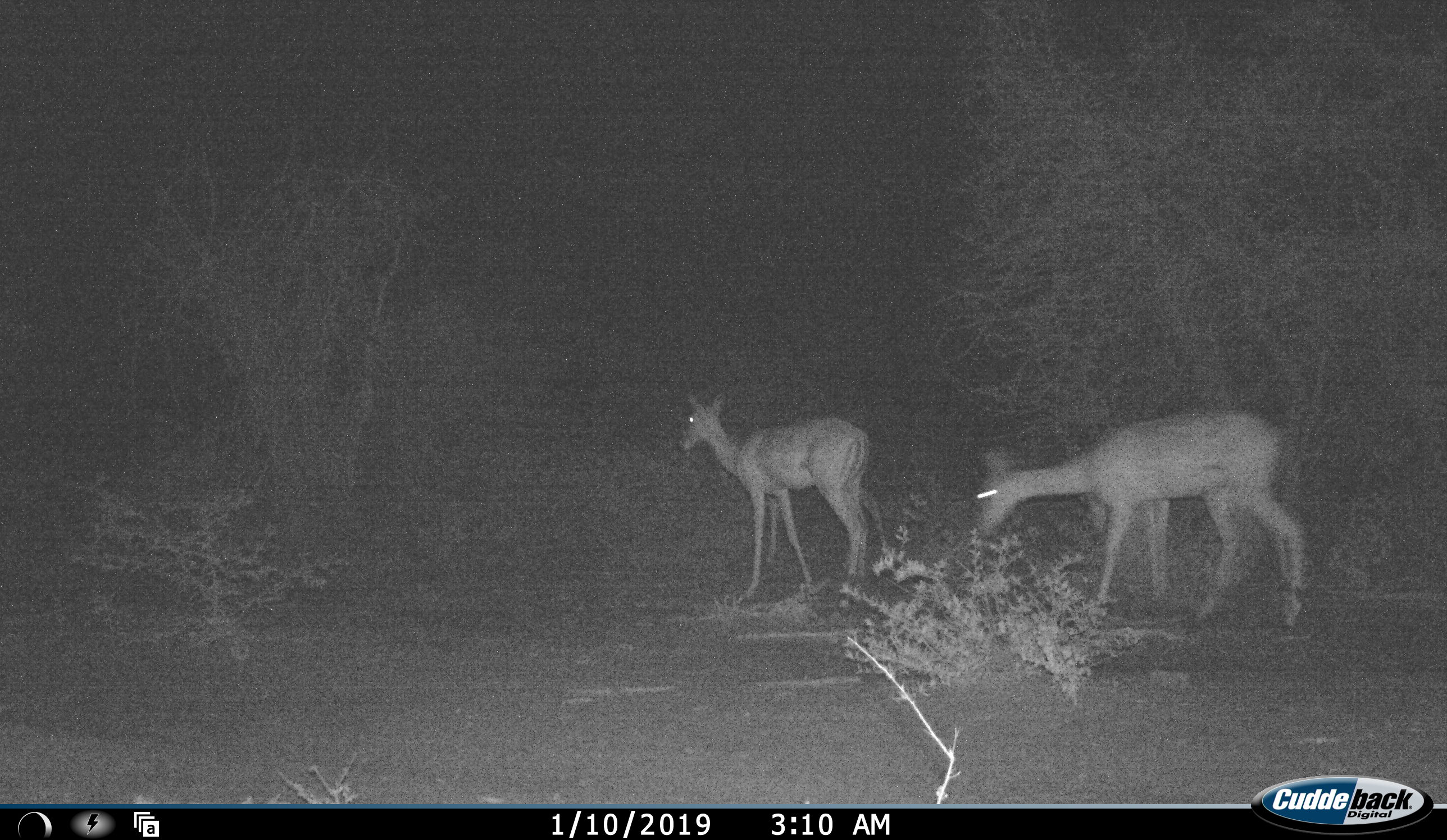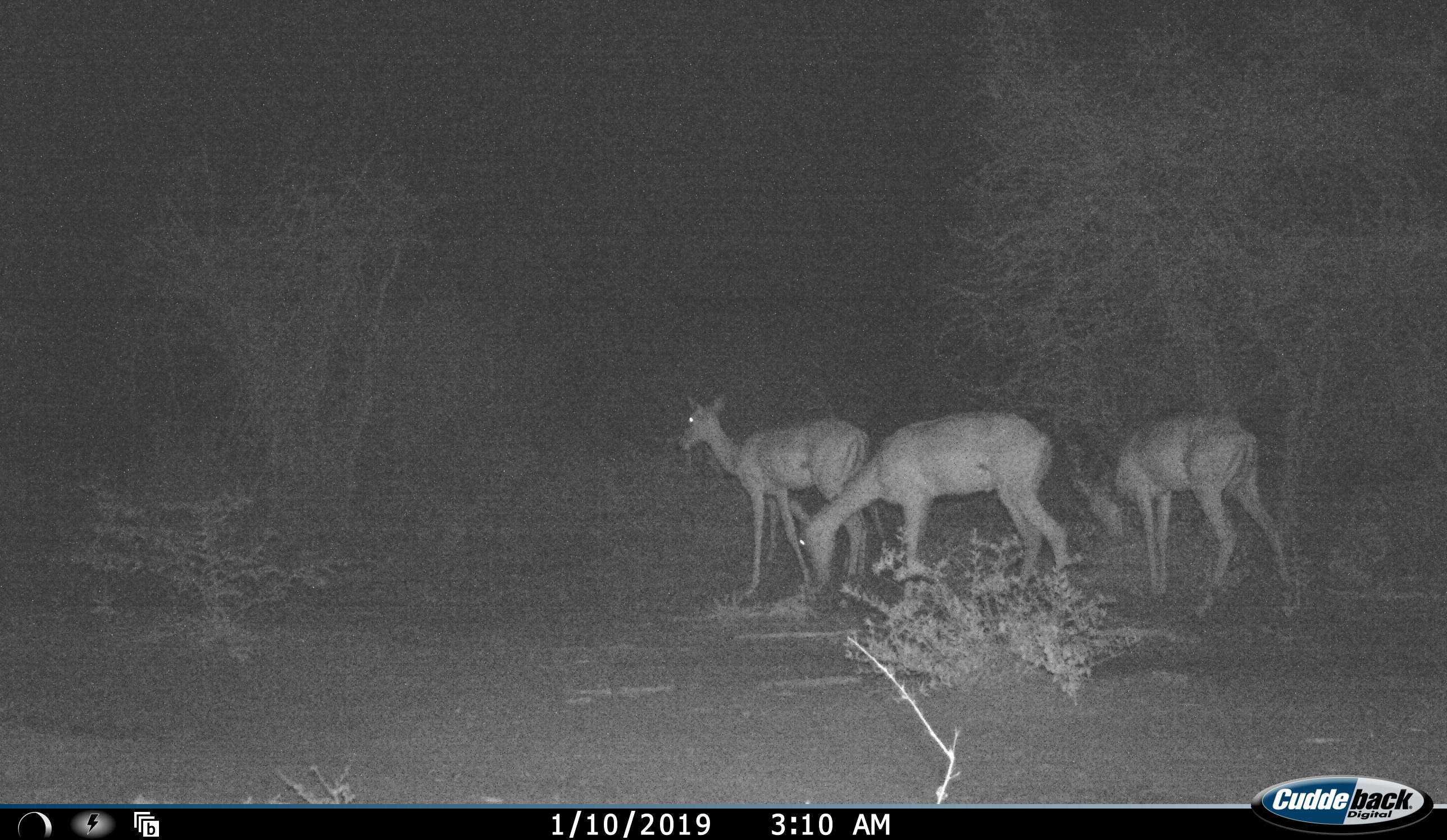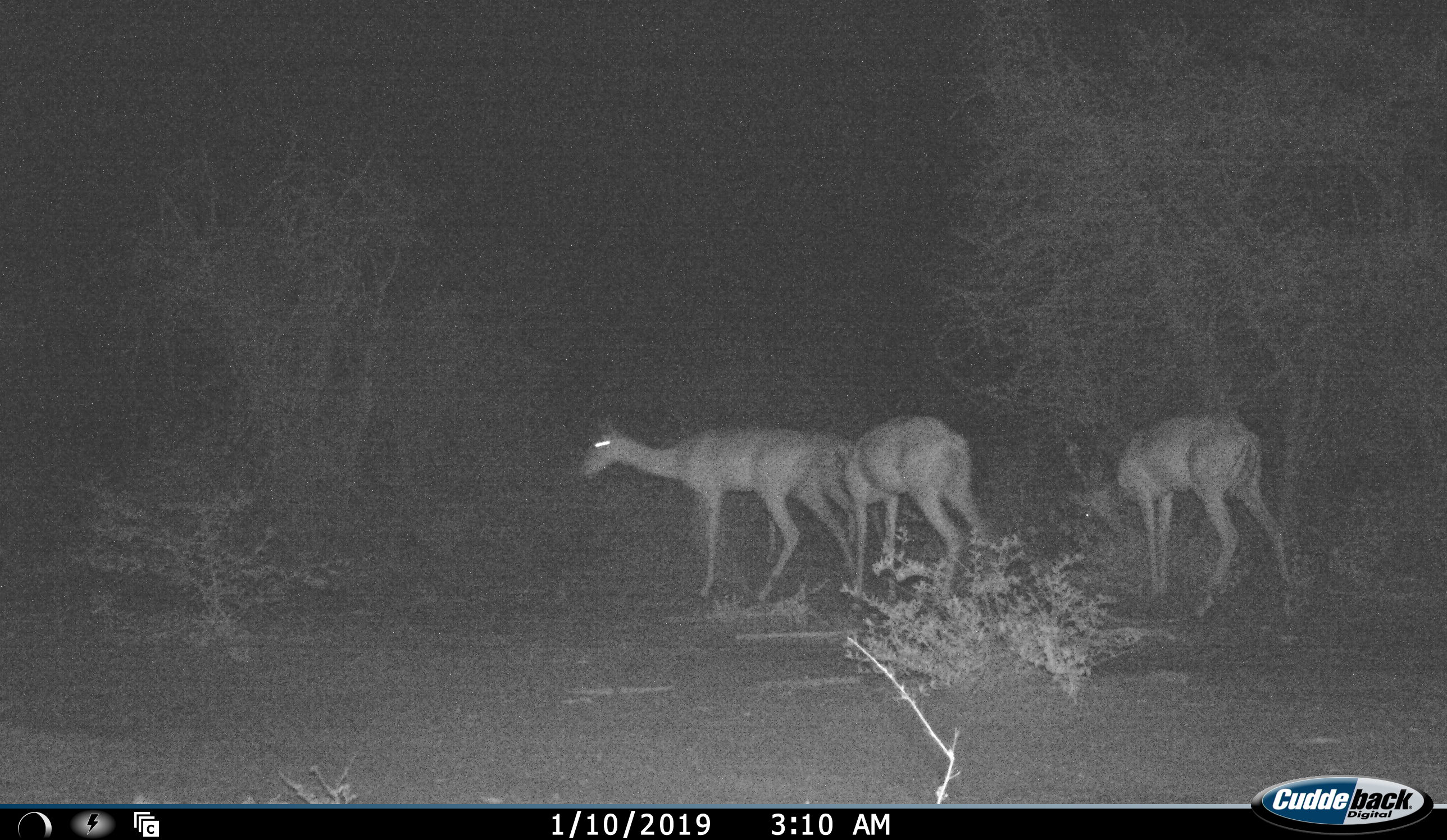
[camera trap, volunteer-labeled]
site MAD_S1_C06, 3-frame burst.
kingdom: Animalia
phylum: Chordata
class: Mammalia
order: Artiodactyla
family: Bovidae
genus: Aepyceros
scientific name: Aepyceros melampus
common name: impala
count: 3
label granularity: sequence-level